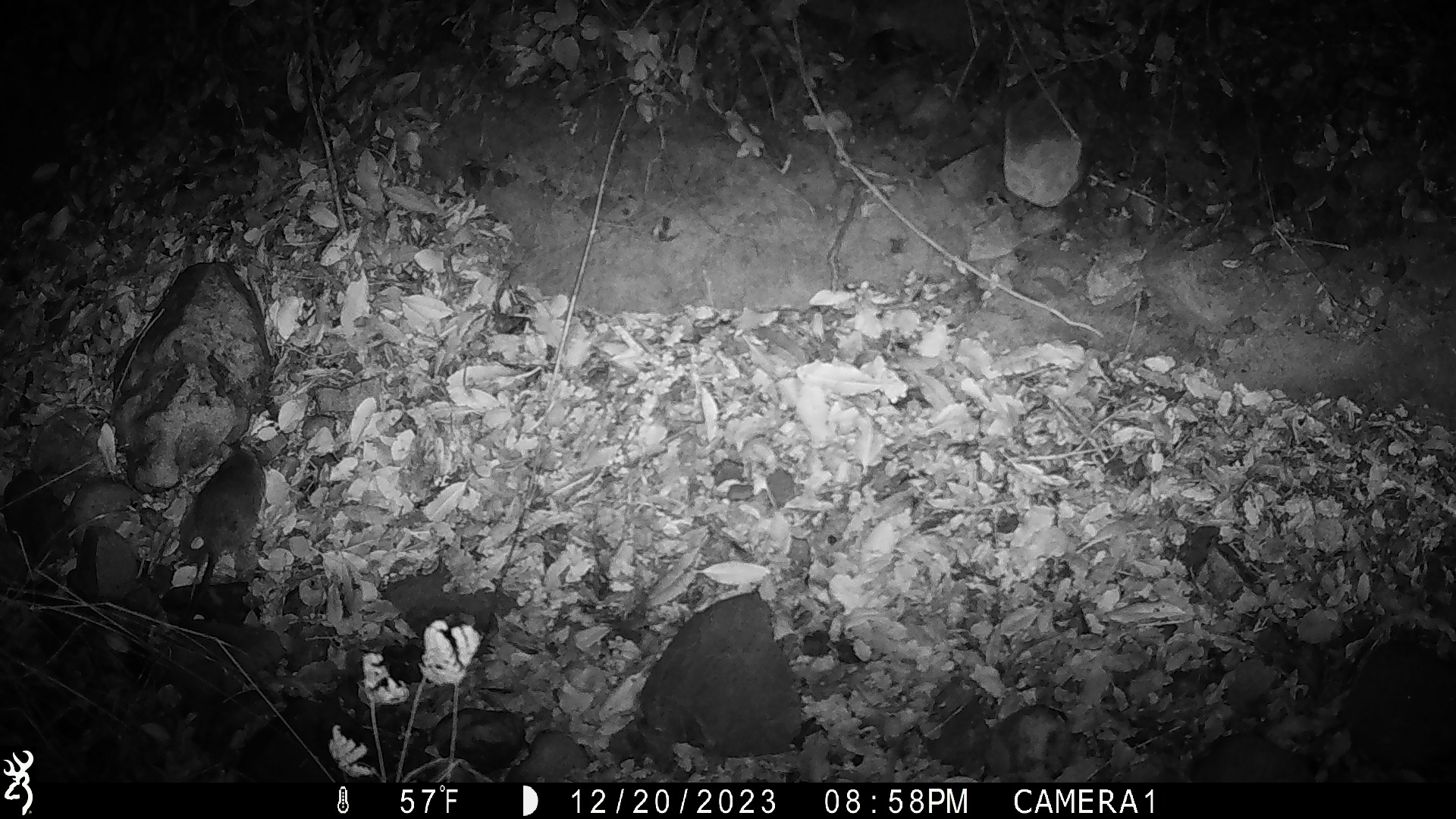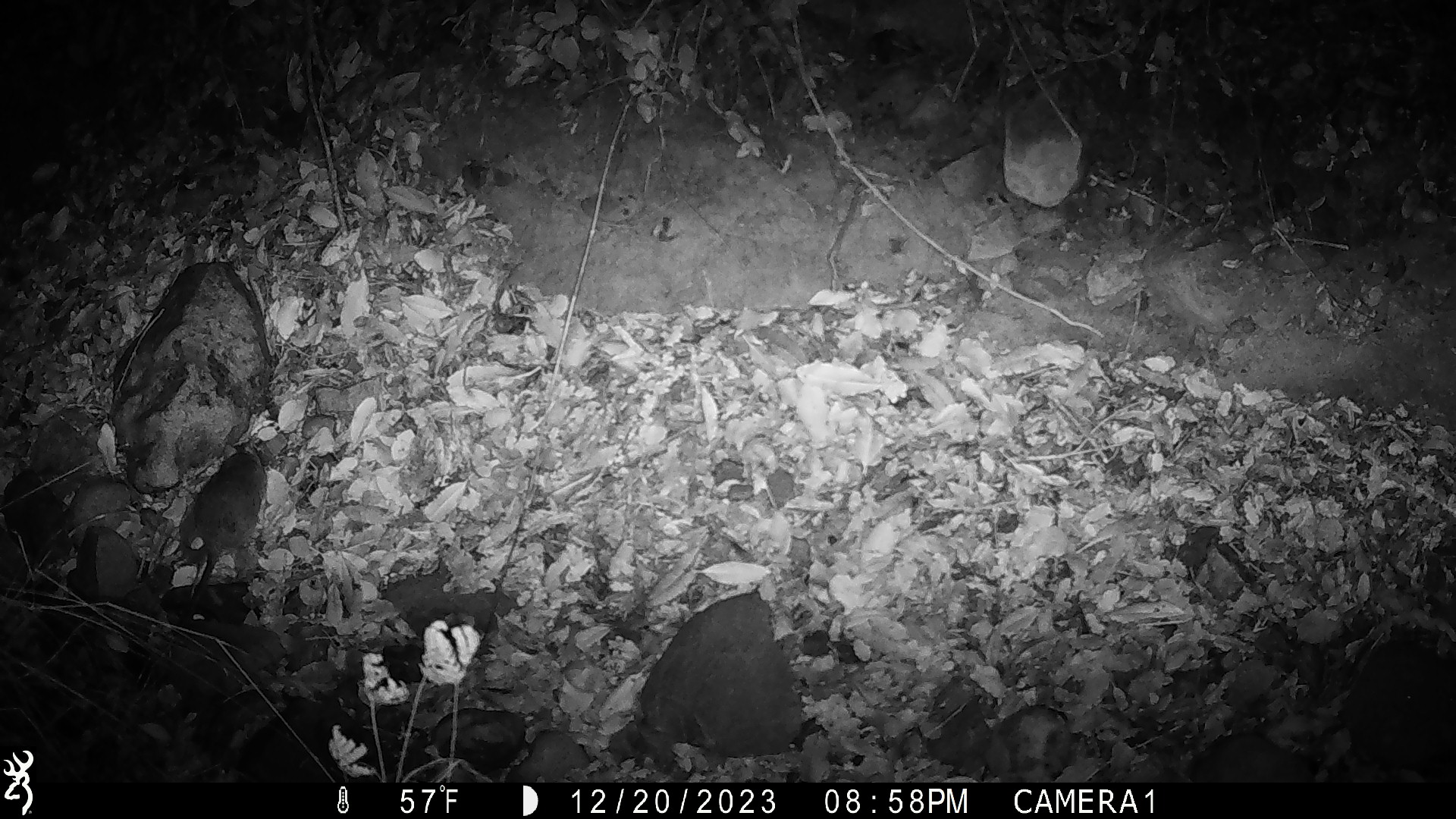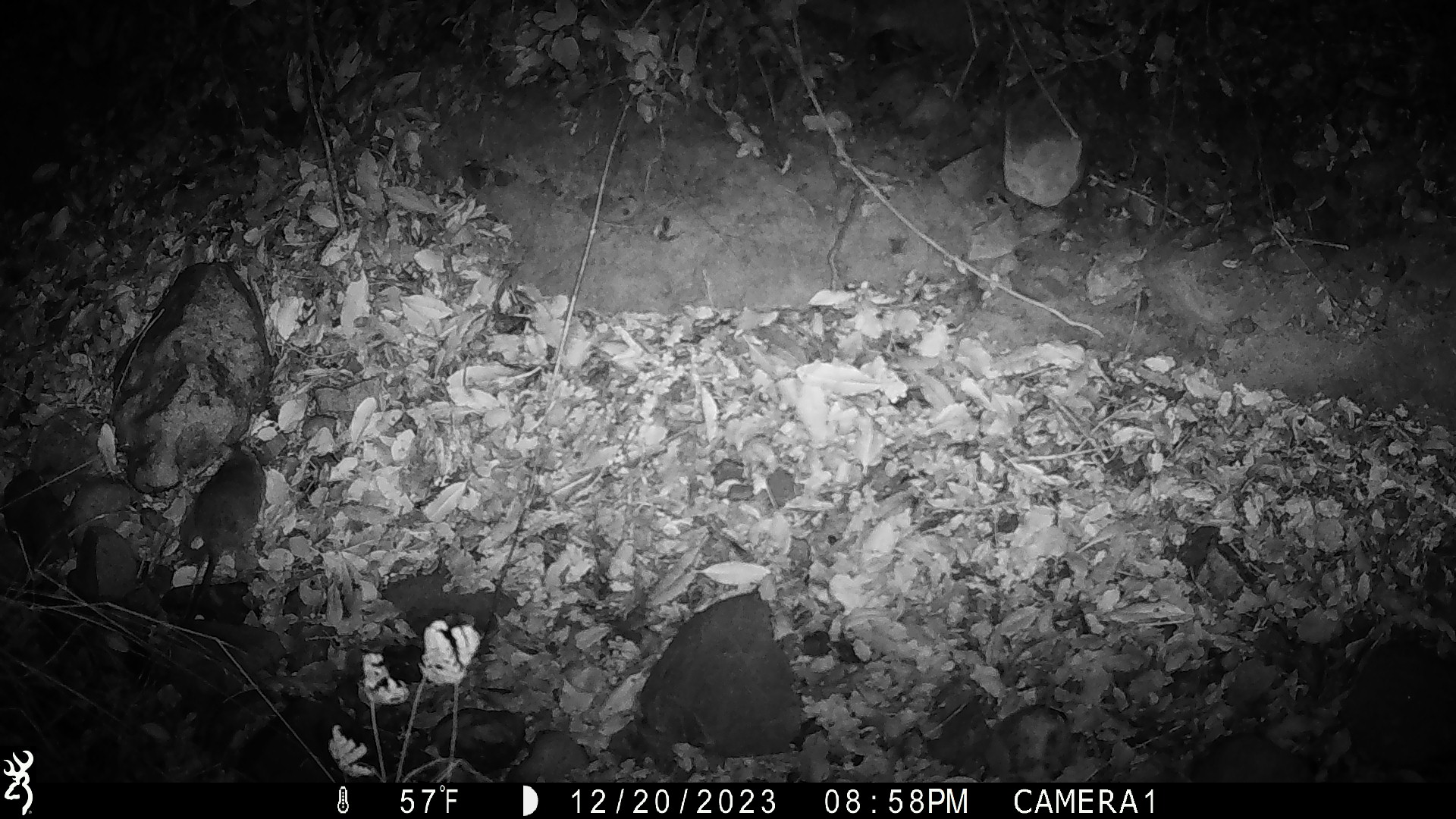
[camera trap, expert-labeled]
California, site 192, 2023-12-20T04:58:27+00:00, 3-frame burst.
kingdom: Animalia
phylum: Chordata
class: Mammalia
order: Rodentia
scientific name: Rodentia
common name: mouse or rat